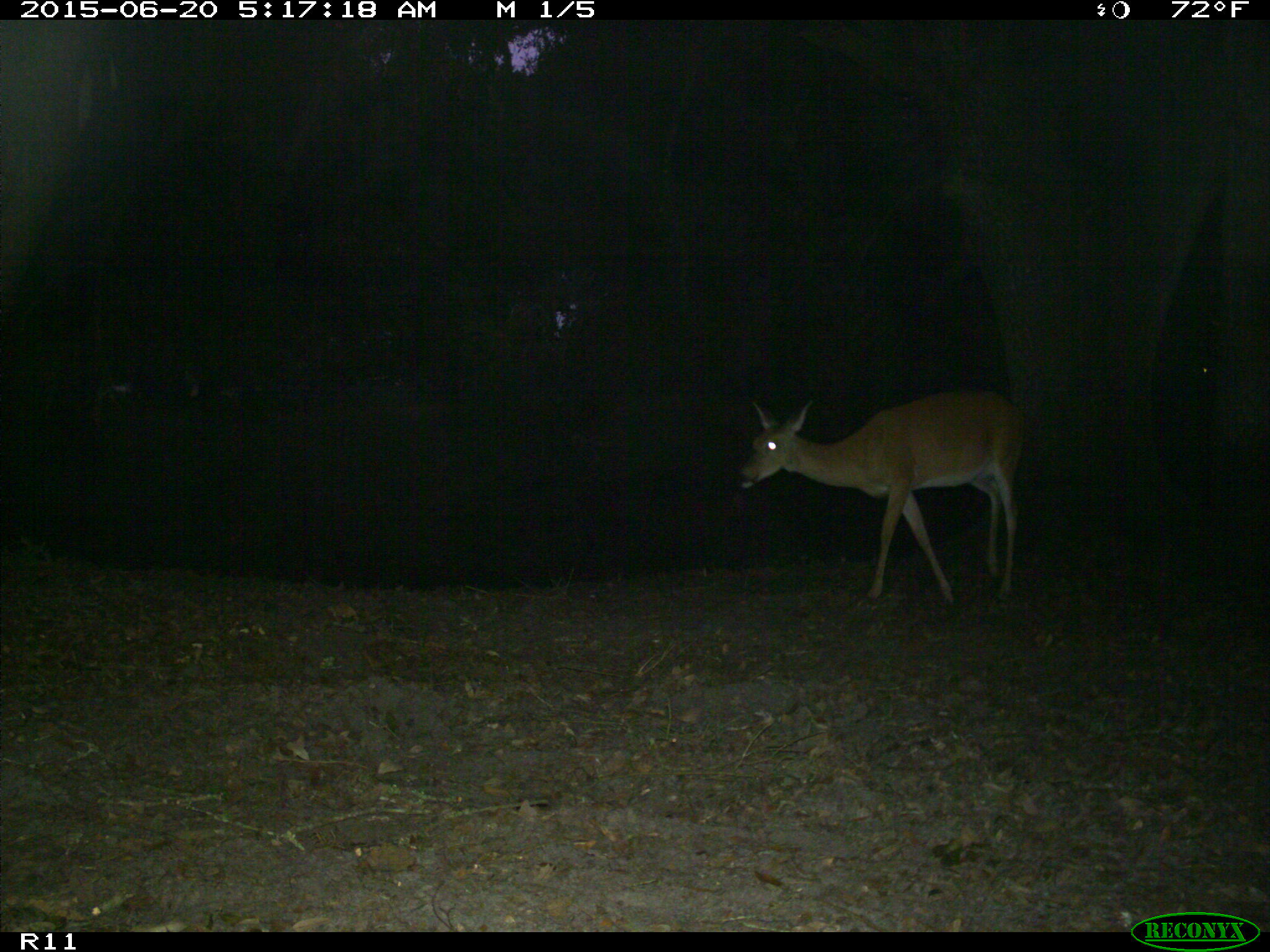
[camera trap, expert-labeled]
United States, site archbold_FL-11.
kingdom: Animalia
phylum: Chordata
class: Mammalia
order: Artiodactyla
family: Cervidae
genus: Odocoileus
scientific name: Odocoileus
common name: deer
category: unidentified deer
Unidentified deer (deer) (Odocoileus).